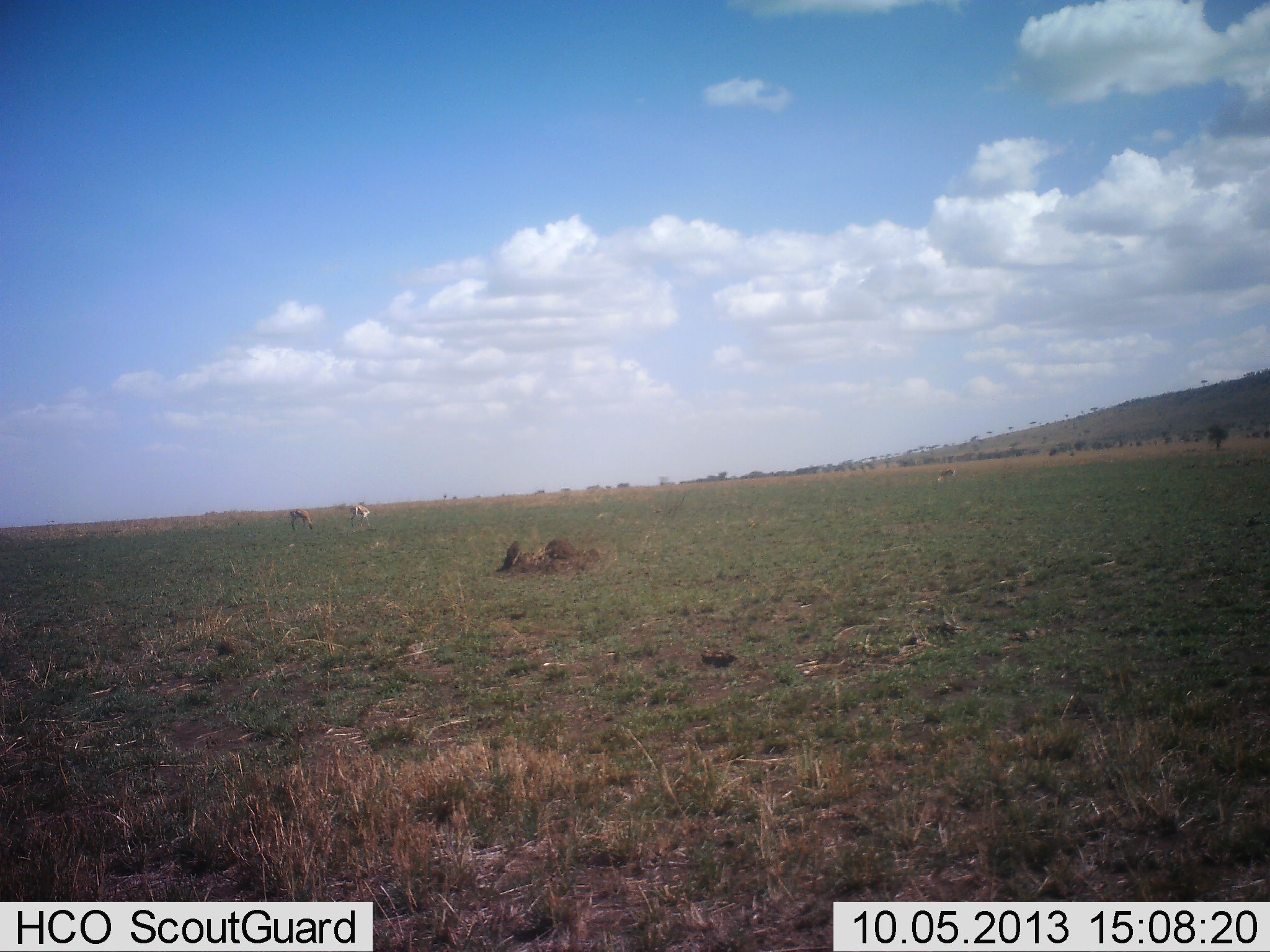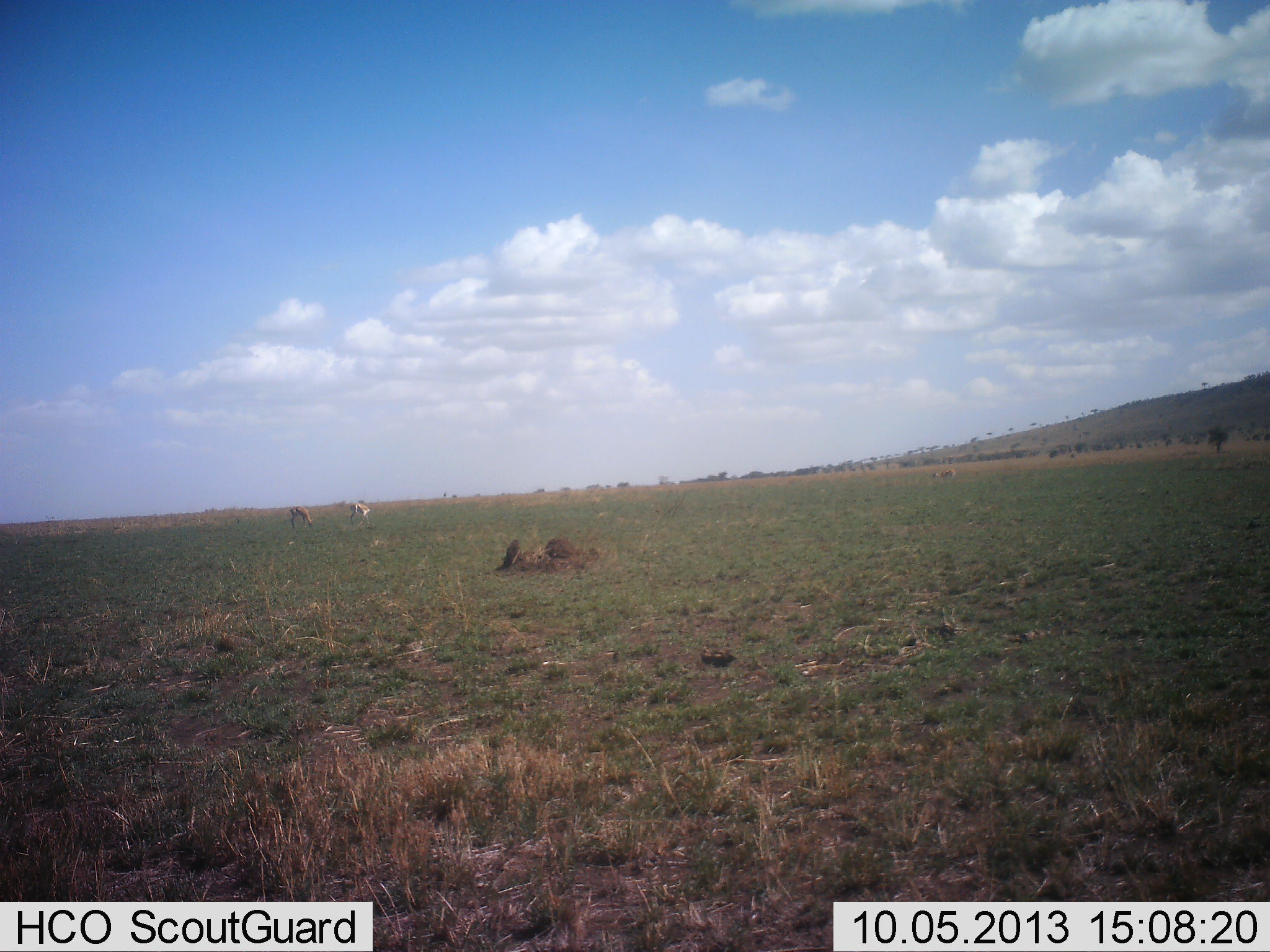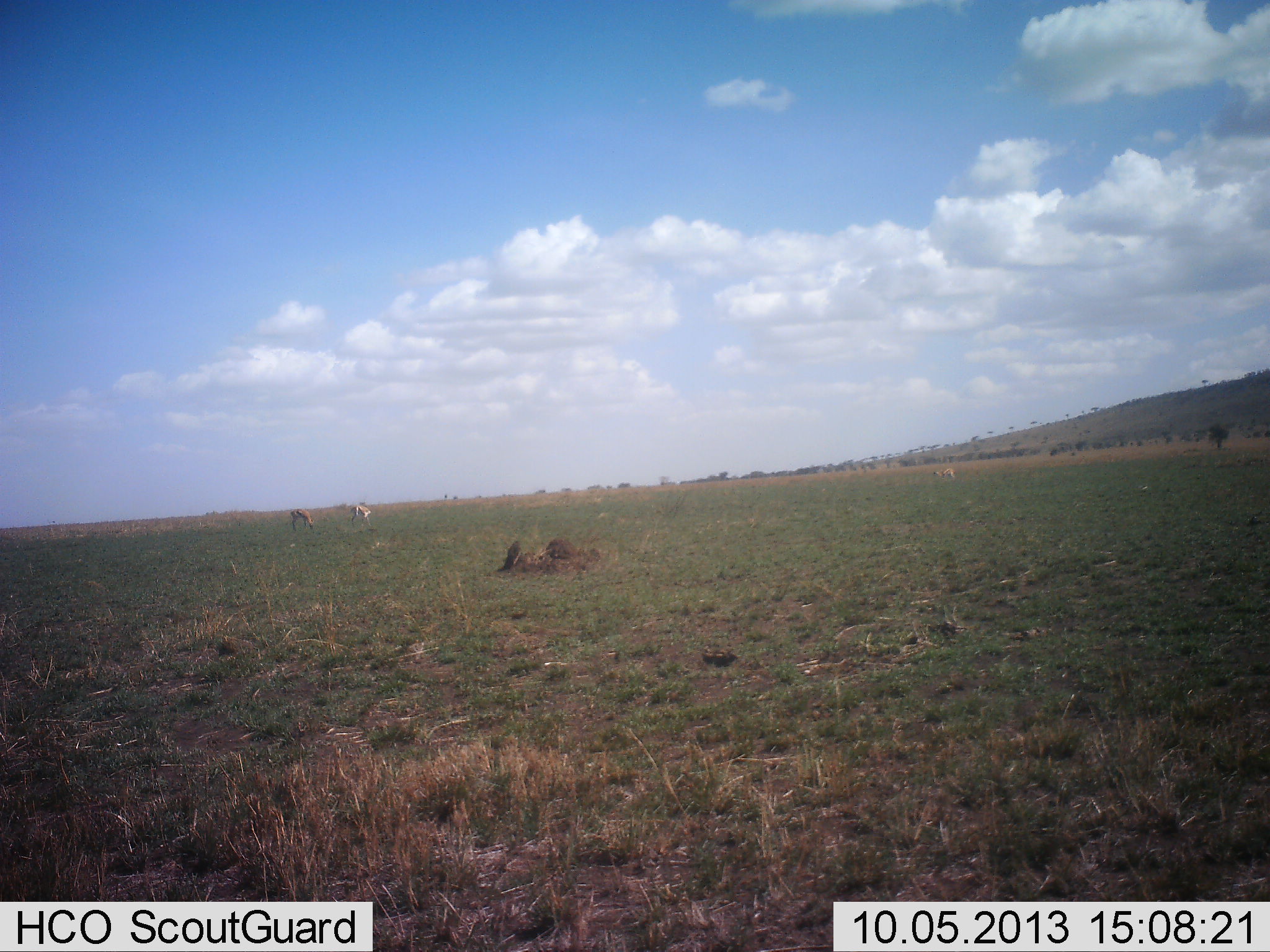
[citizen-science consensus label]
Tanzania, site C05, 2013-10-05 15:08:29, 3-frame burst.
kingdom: Animalia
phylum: Chordata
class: Mammalia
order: Artiodactyla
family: Bovidae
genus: Eudorcas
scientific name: Eudorcas thomsonii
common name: thomson's gazelle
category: gazellethomsons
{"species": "gazellethomsons (thomson's gazelle) (Eudorcas thomsonii)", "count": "2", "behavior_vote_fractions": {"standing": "43%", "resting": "0%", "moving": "0%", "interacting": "0%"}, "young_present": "0%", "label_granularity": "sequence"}